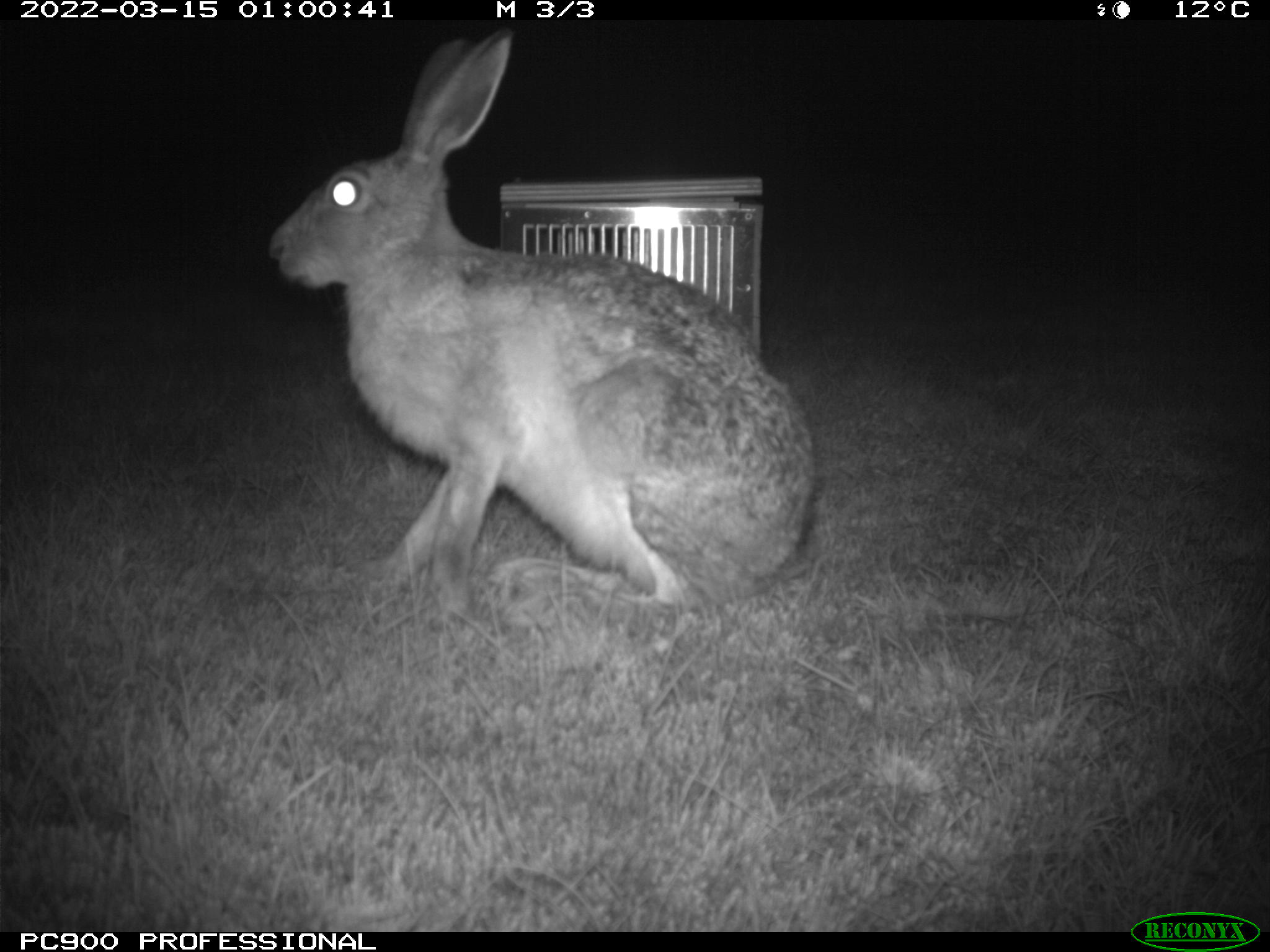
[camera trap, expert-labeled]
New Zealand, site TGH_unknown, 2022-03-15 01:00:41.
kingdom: Animalia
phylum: Chordata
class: Mammalia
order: Lagomorpha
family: Leporidae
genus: Lepus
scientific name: Lepus europaeus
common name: brown hare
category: hare